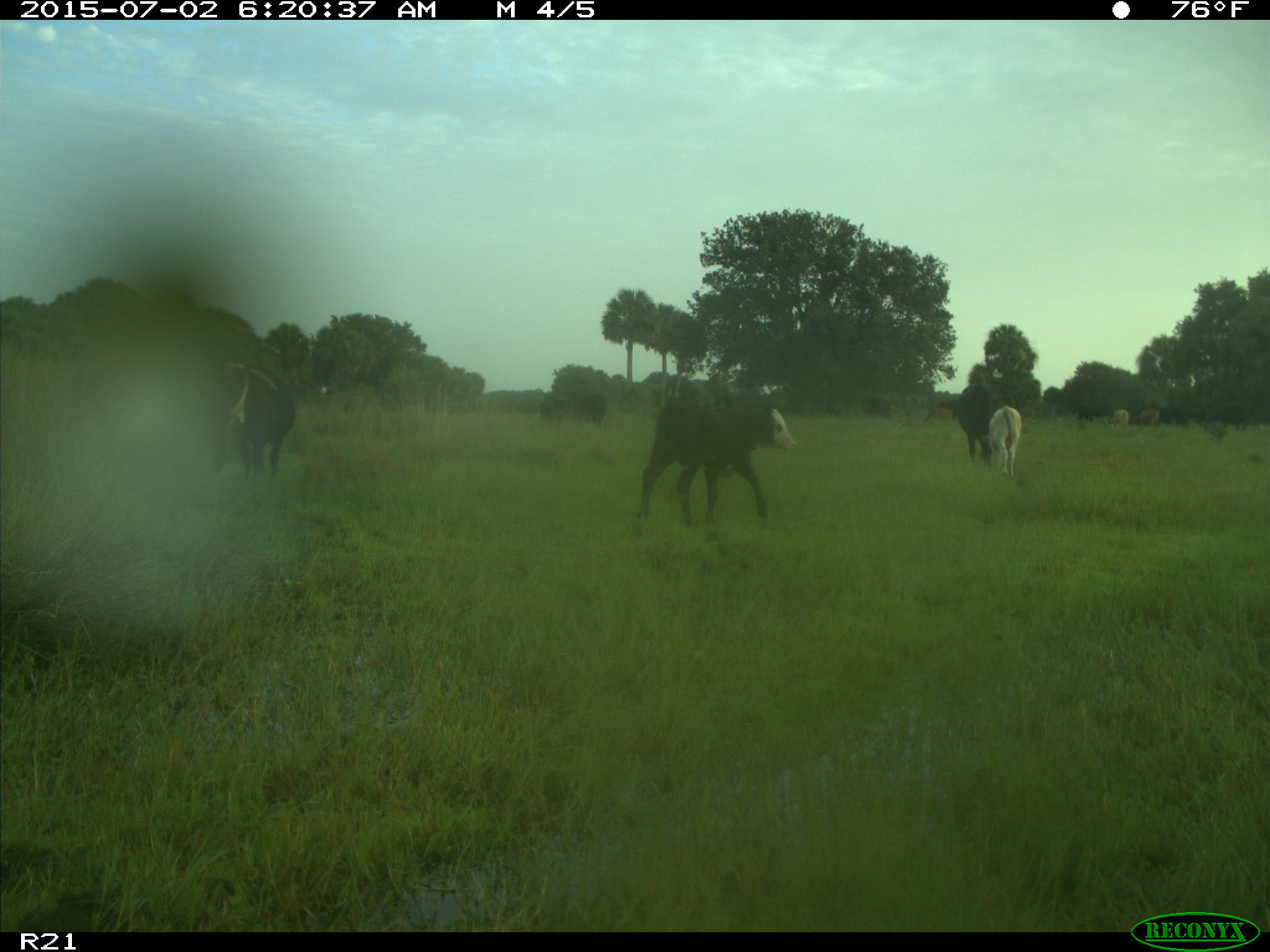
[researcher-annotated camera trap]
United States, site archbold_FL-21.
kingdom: Animalia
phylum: Chordata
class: Mammalia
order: Artiodactyla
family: Bovidae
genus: Bos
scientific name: Bos taurus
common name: domestic cow